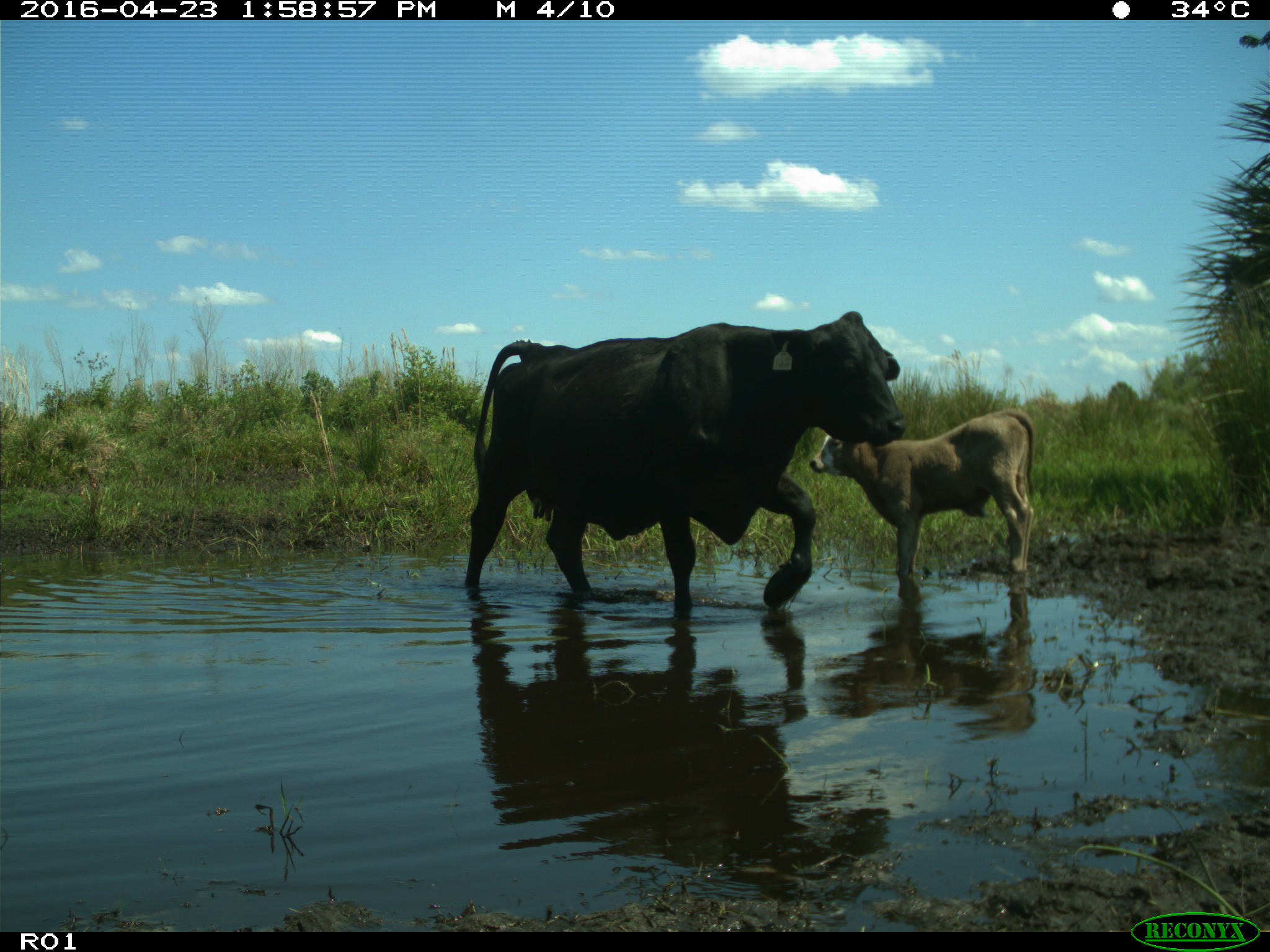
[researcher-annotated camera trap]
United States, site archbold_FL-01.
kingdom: Animalia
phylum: Chordata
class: Mammalia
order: Artiodactyla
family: Bovidae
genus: Bos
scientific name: Bos taurus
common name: domestic cow